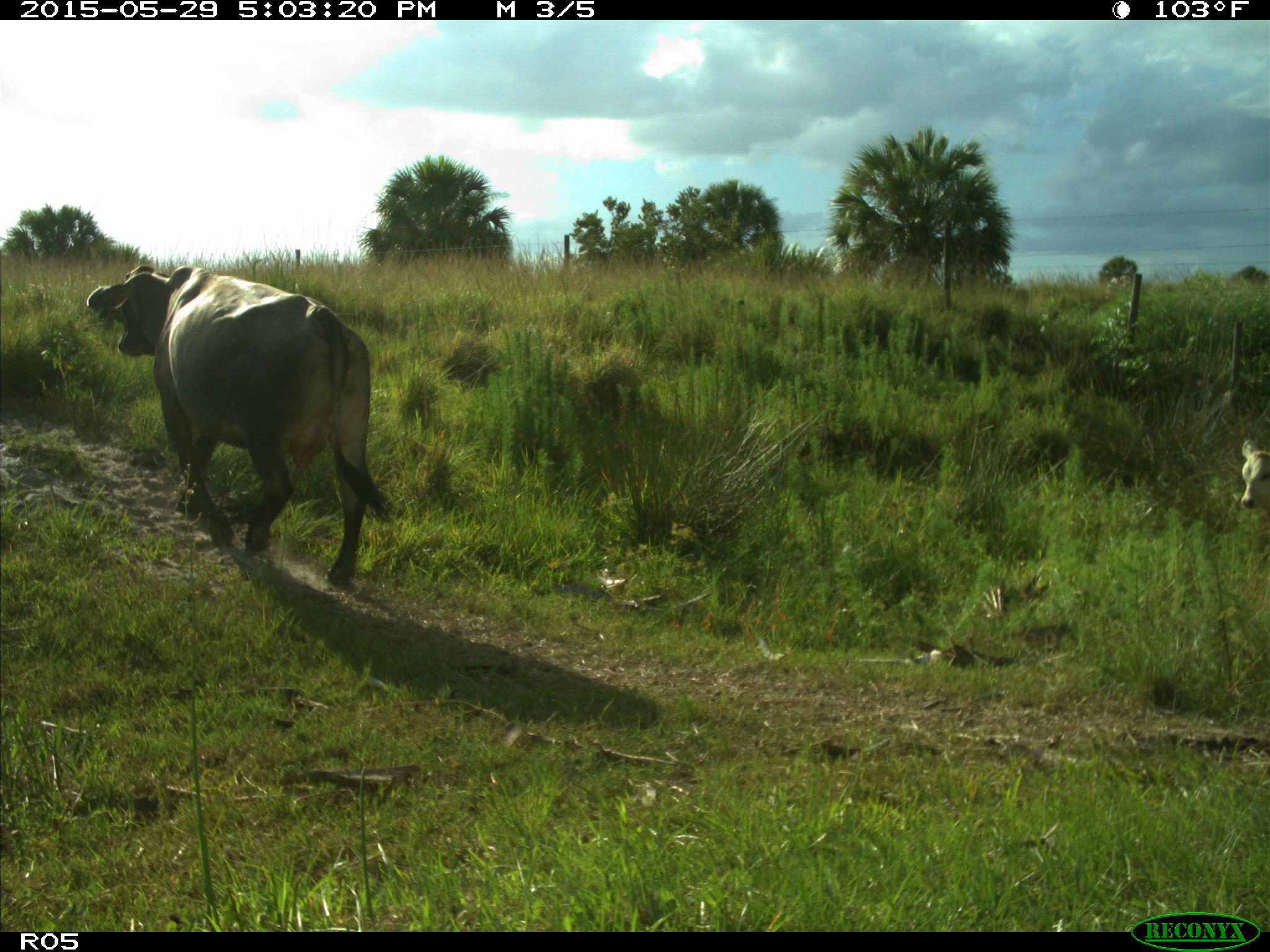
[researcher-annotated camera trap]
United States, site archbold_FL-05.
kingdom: Animalia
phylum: Chordata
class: Mammalia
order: Artiodactyla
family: Bovidae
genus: Bos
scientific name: Bos taurus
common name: domestic cow